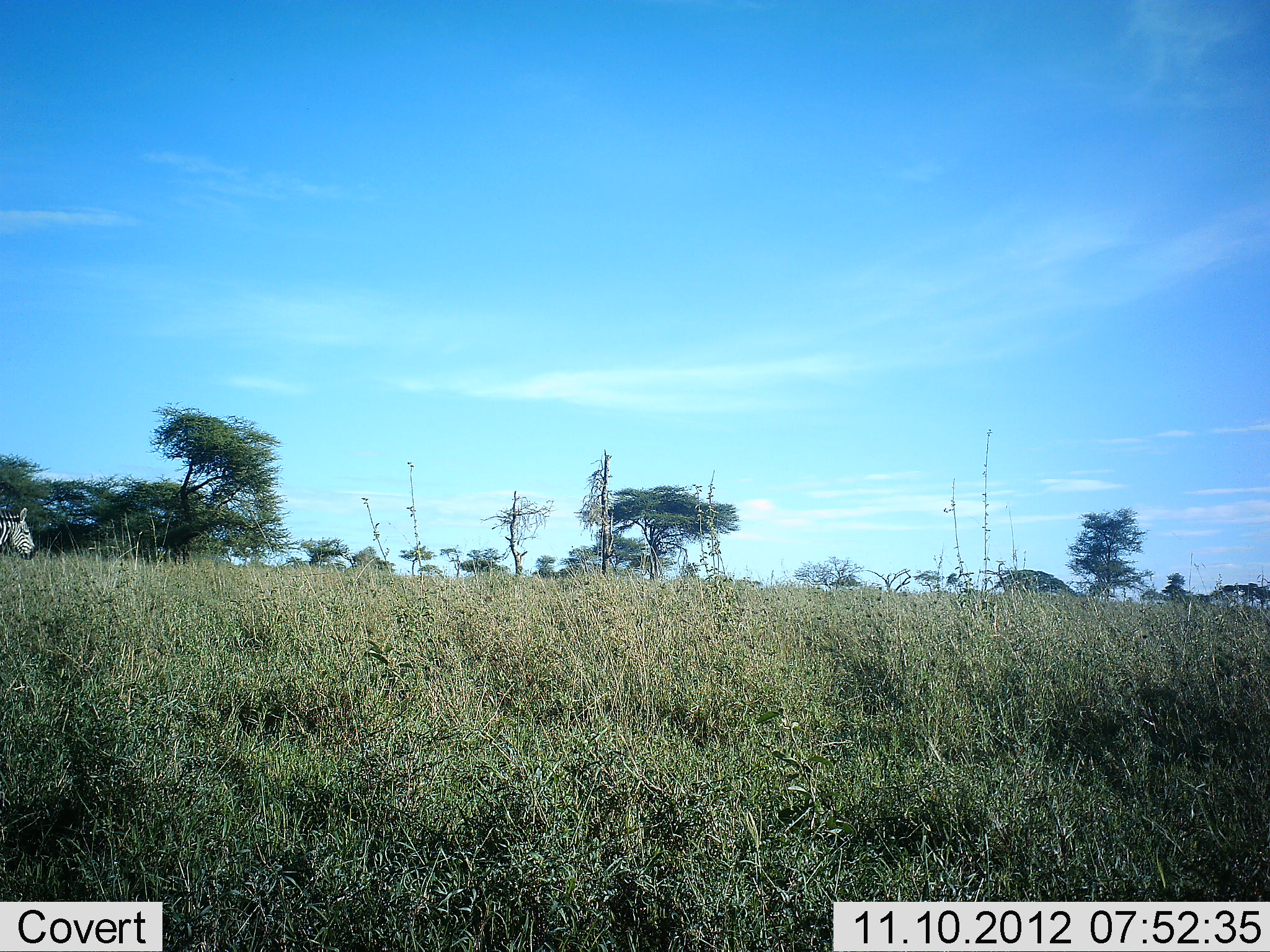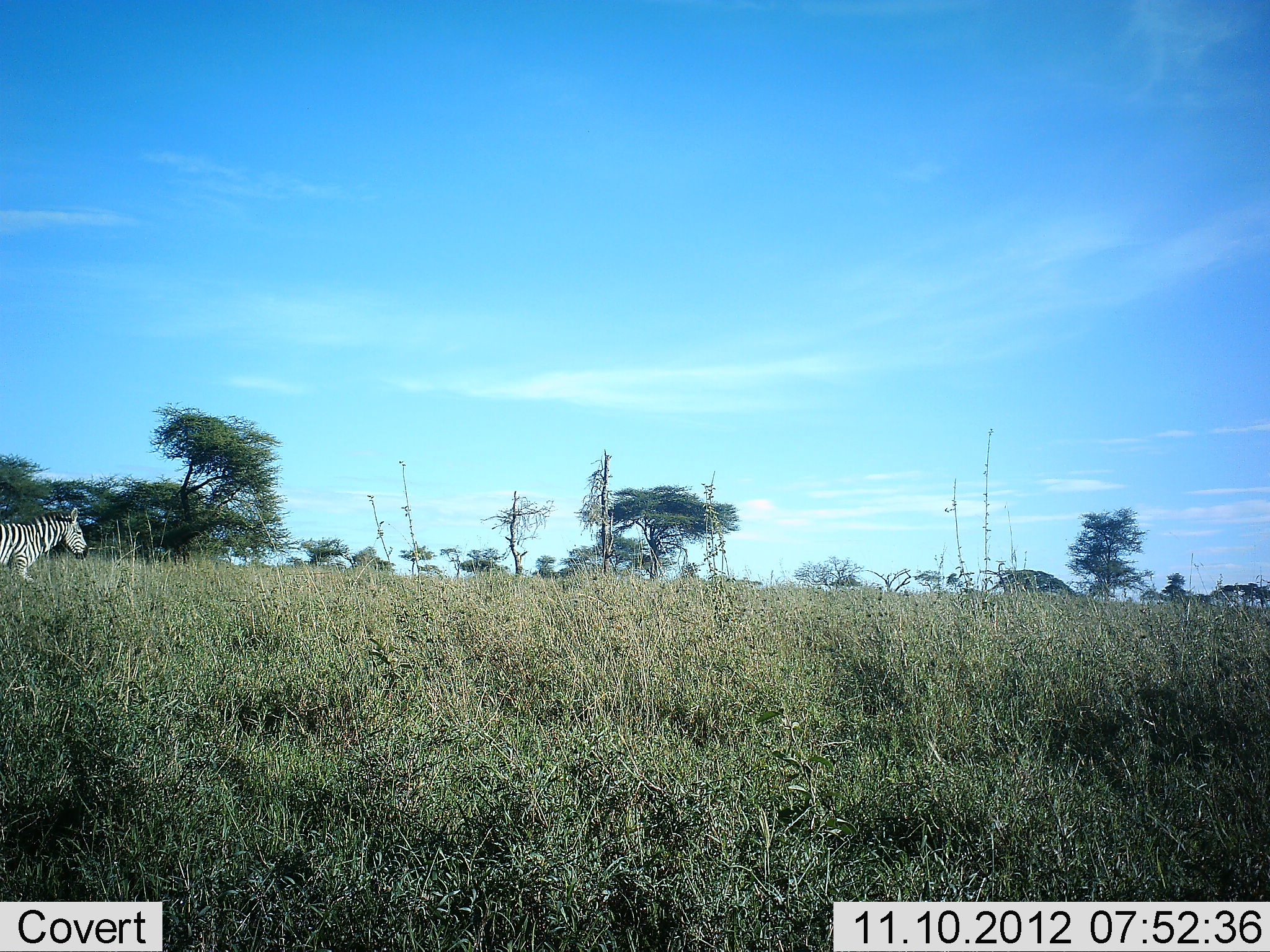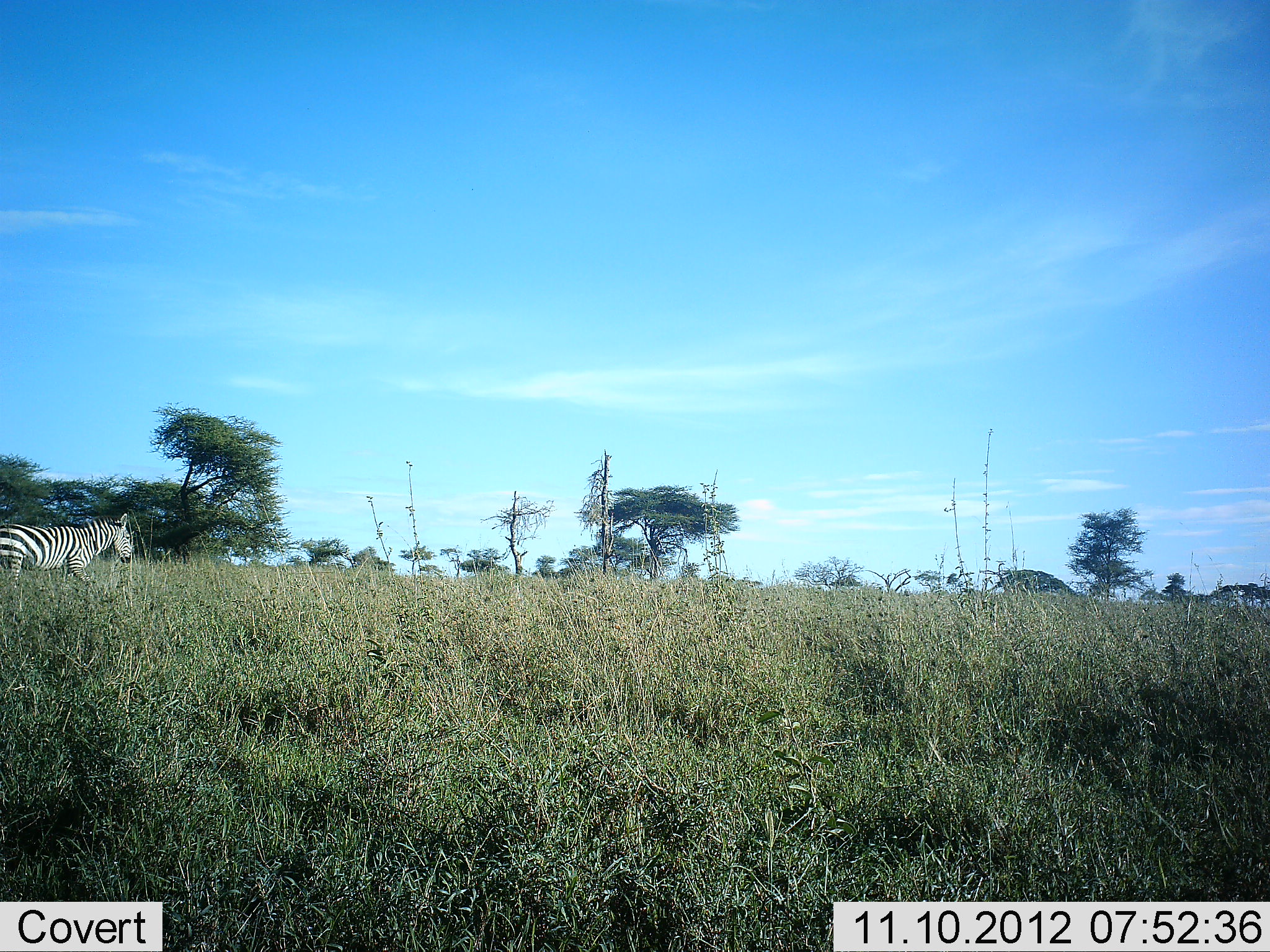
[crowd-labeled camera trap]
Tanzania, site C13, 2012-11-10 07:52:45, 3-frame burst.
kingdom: Animalia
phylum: Chordata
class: Mammalia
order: Perissodactyla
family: Equidae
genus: Equus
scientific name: Equus quagga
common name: plains zebra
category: zebra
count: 1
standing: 10%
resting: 0%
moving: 100%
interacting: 0%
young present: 0%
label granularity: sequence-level